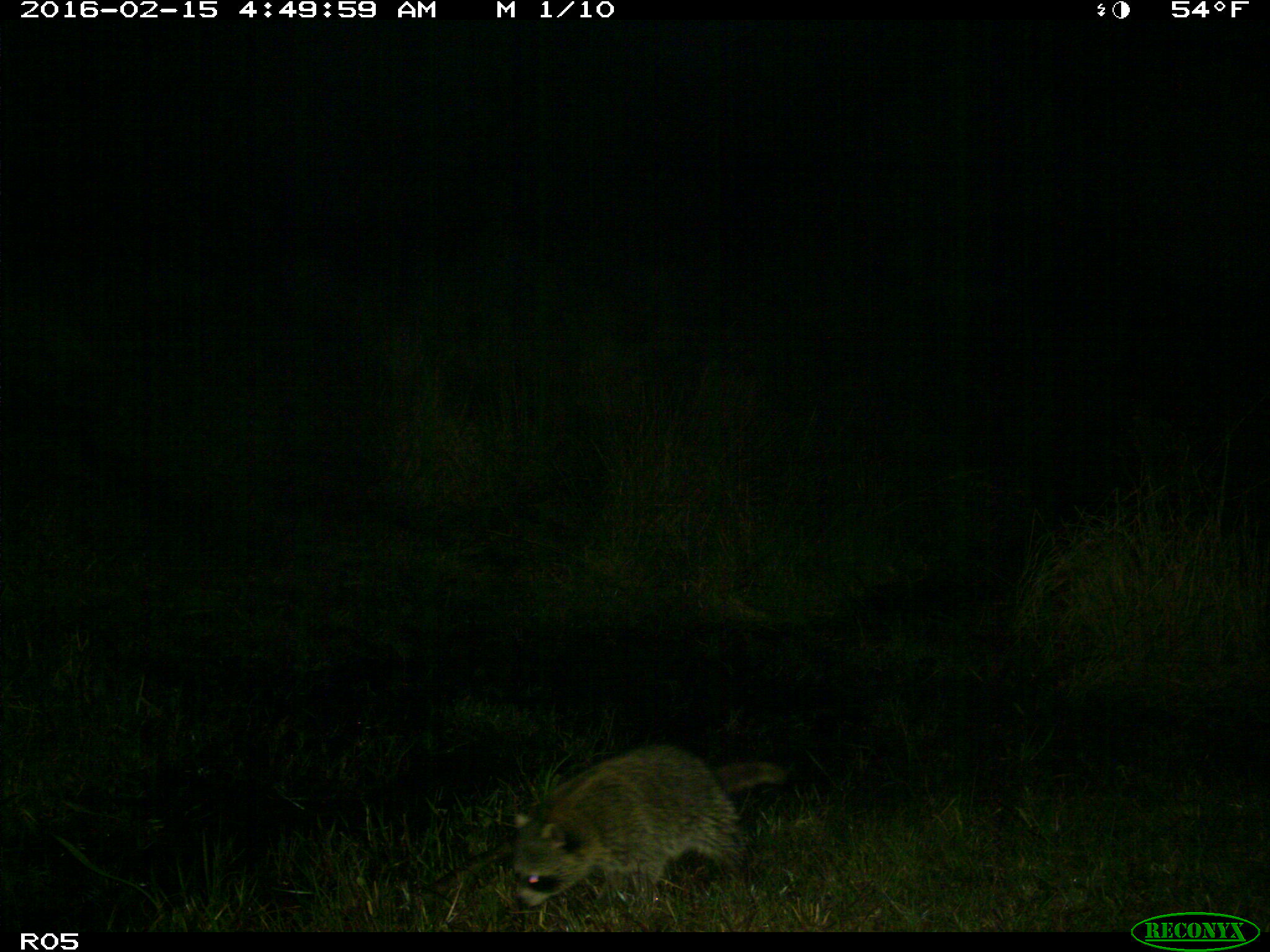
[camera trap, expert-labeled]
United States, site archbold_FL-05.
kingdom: Animalia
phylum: Chordata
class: Mammalia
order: Carnivora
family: Procyonidae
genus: Procyon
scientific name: Procyon lotor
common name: common raccoon